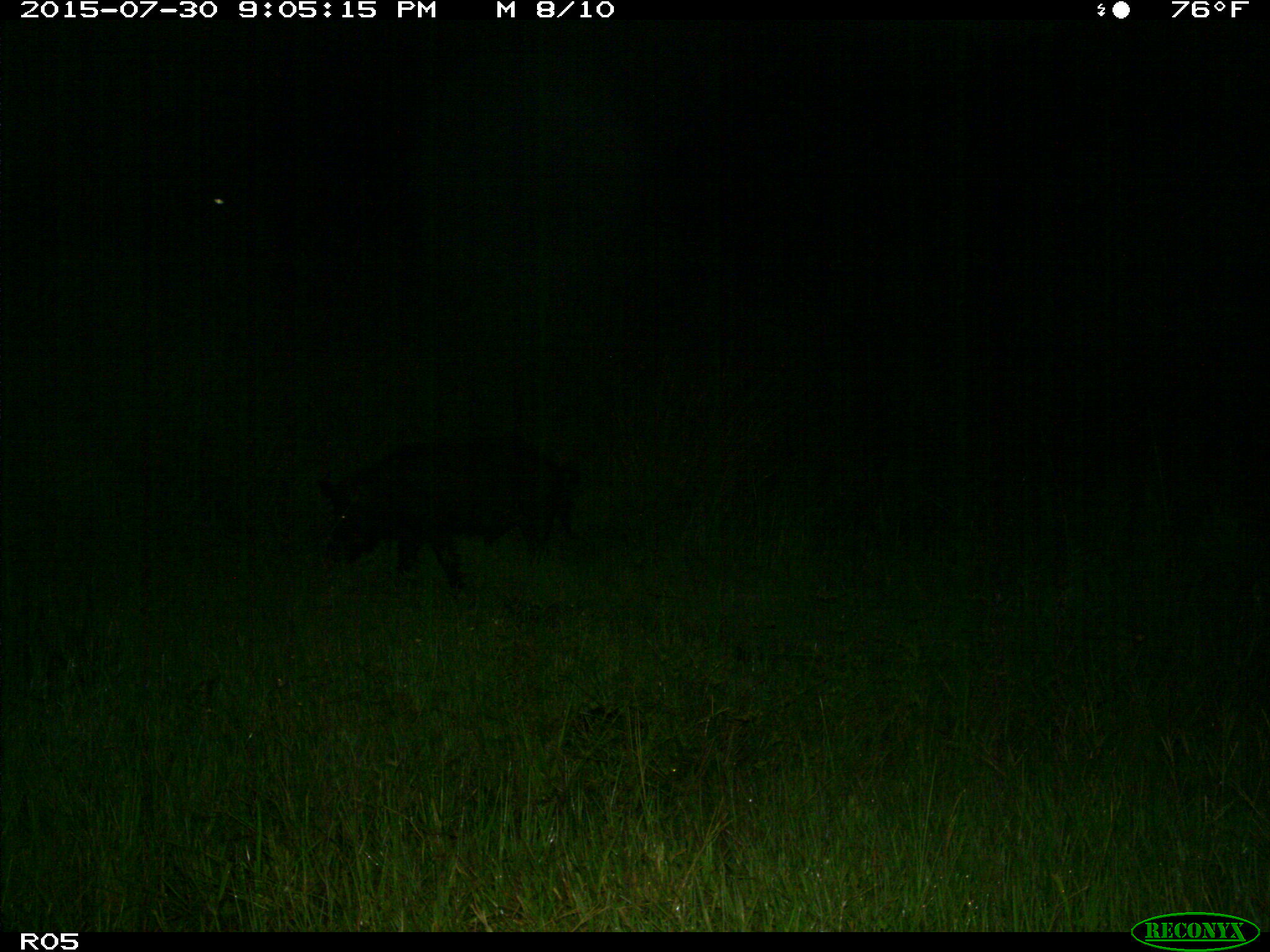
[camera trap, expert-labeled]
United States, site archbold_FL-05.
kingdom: Animalia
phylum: Chordata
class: Mammalia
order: Artiodactyla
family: Suidae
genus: Sus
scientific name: Sus scrofa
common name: wild boar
Sus scrofa (wild boar).